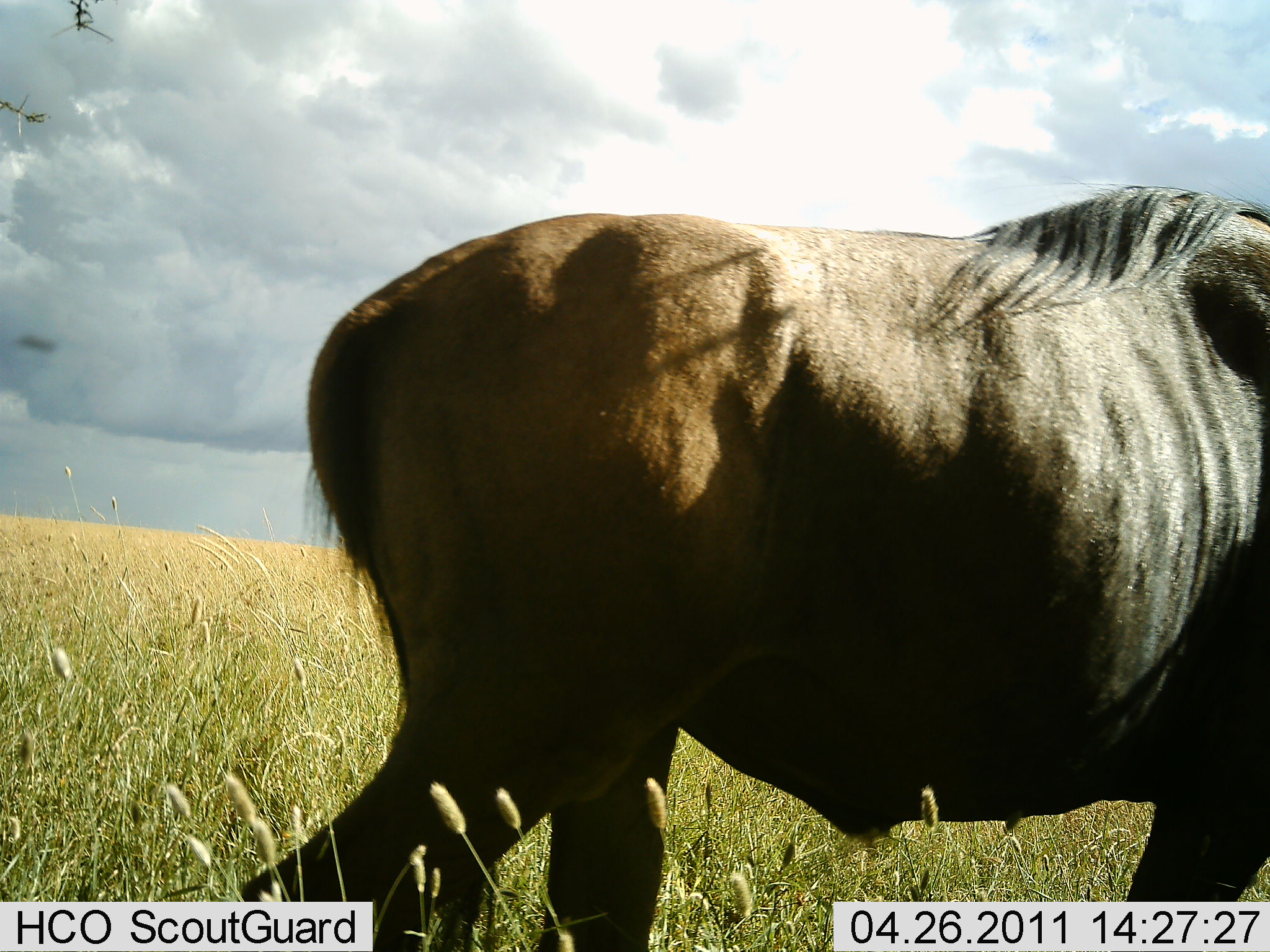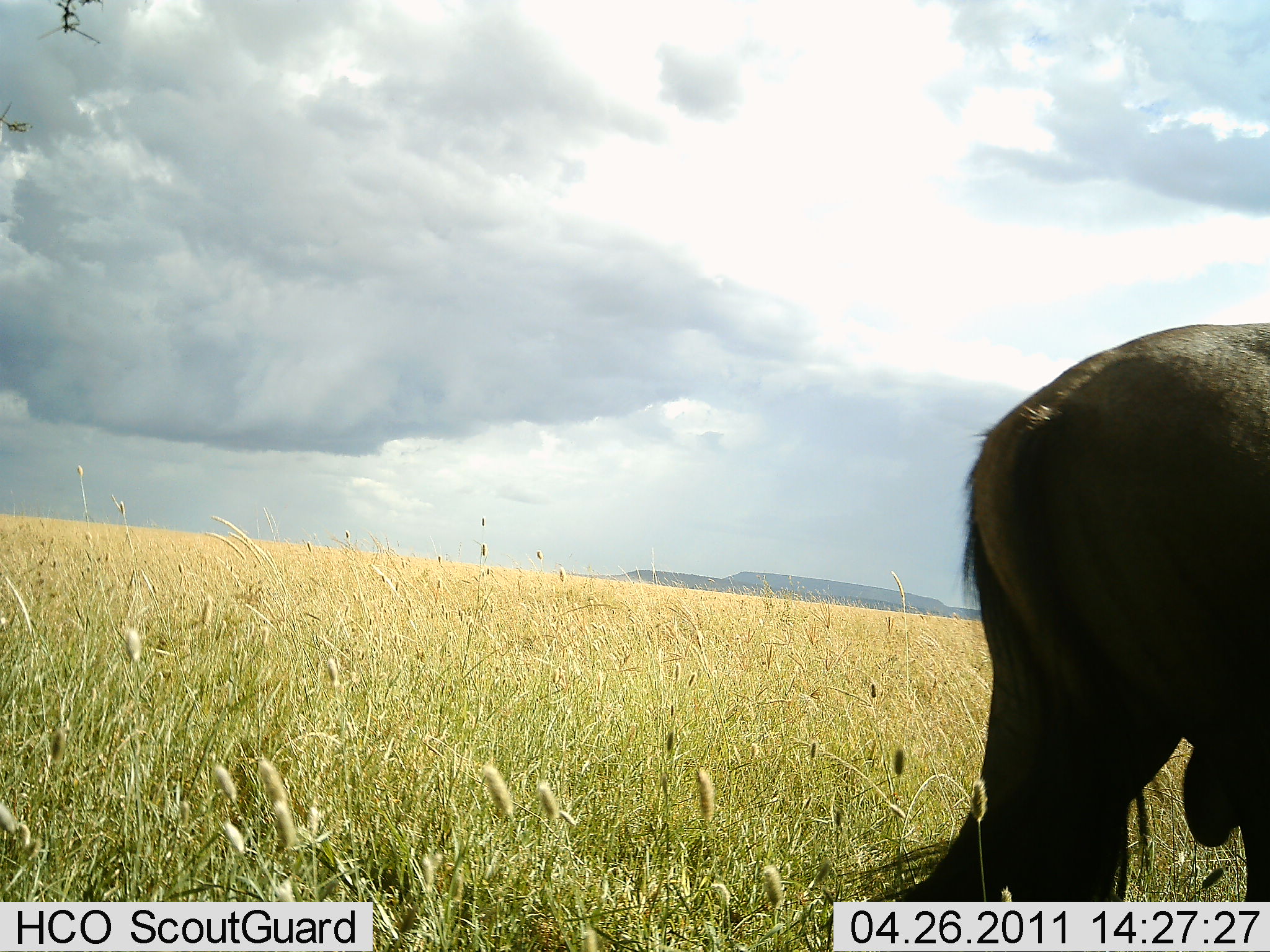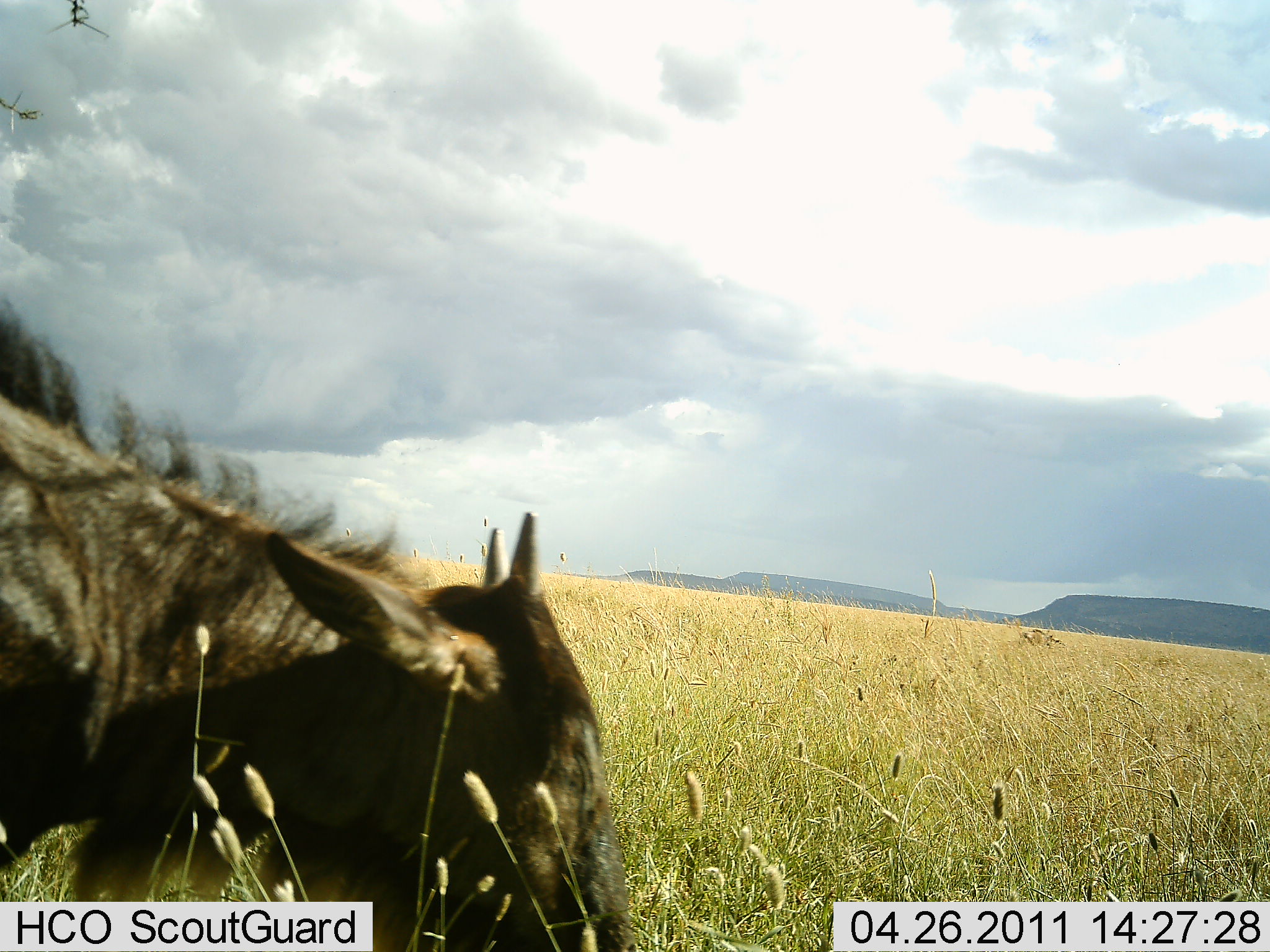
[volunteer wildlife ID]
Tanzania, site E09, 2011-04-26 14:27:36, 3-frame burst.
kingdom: Animalia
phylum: Chordata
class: Mammalia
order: Artiodactyla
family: Bovidae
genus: Connochaetes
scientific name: Connochaetes taurinus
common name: blue wildebeest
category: wildebeest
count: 1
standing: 0%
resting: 0%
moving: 100%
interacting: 0%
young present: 10%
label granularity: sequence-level